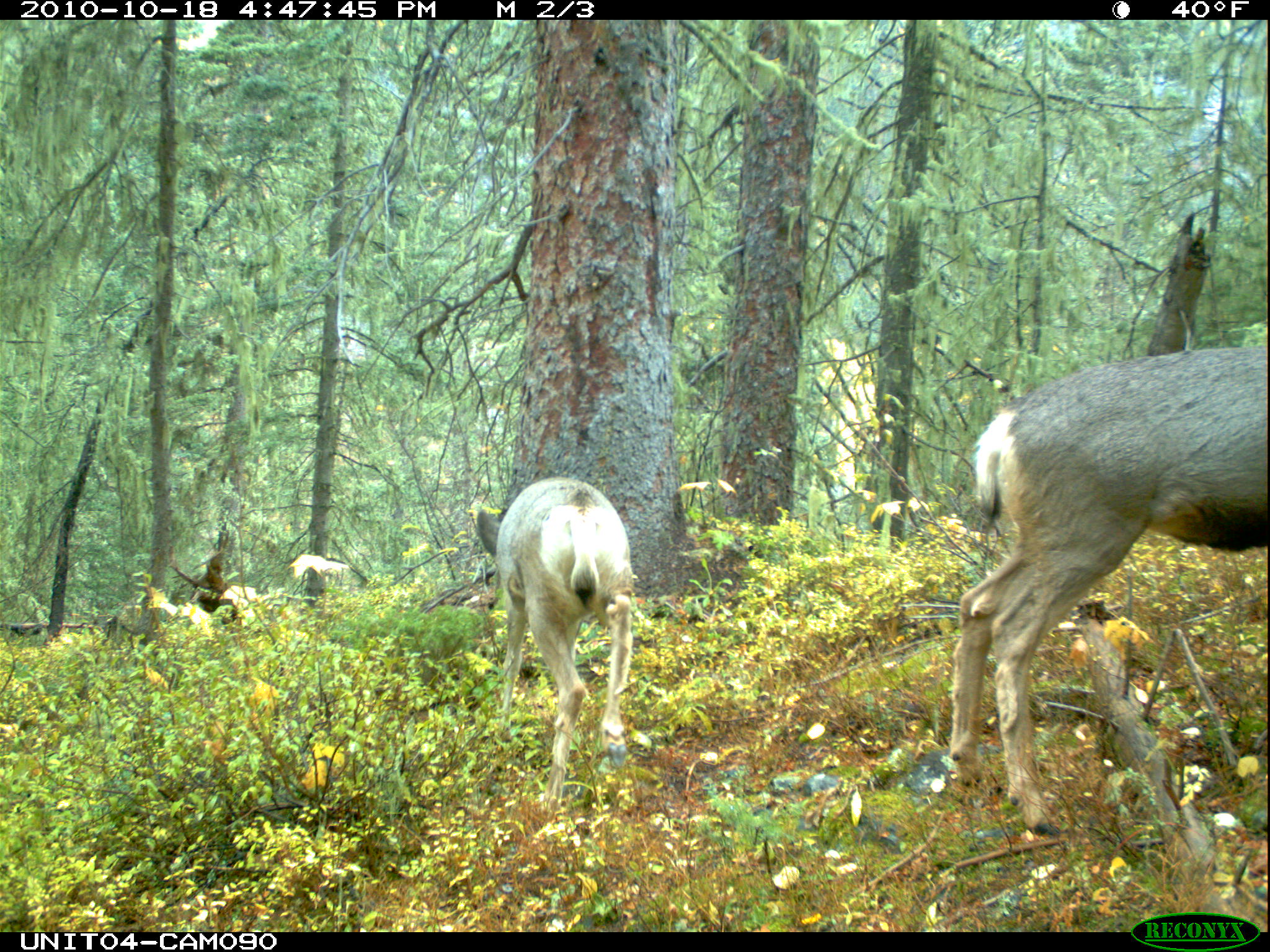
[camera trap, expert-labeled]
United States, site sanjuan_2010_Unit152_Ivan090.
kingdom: Animalia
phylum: Chordata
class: Mammalia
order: Artiodactyla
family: Cervidae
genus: Odocoileus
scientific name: Odocoileus hemionus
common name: mule deer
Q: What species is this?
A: Odocoileus hemionus (mule deer).